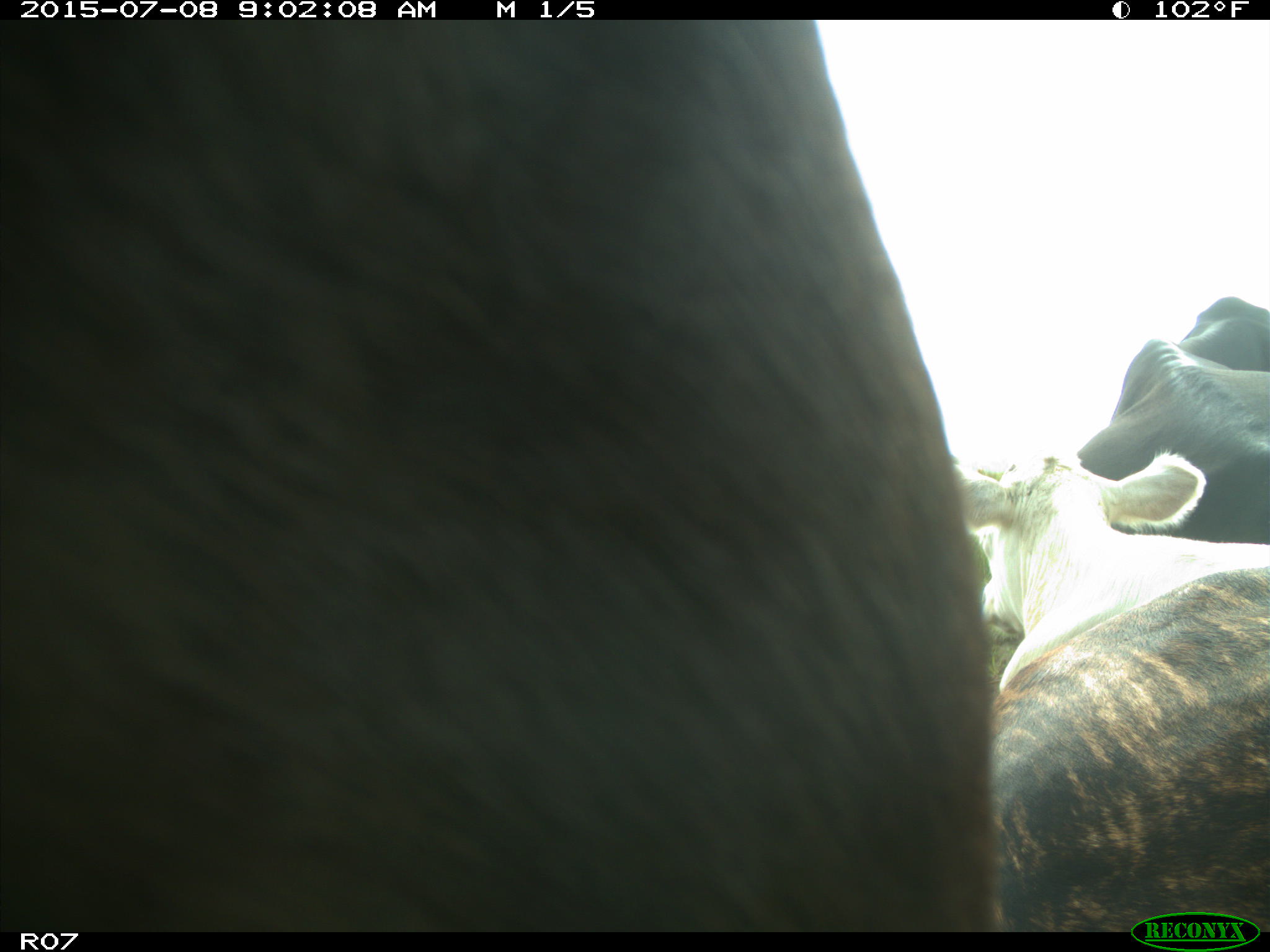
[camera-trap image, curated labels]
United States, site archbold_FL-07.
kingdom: Animalia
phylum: Chordata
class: Mammalia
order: Artiodactyla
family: Bovidae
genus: Bos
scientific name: Bos taurus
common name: domestic cow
Bos taurus (domestic cow).